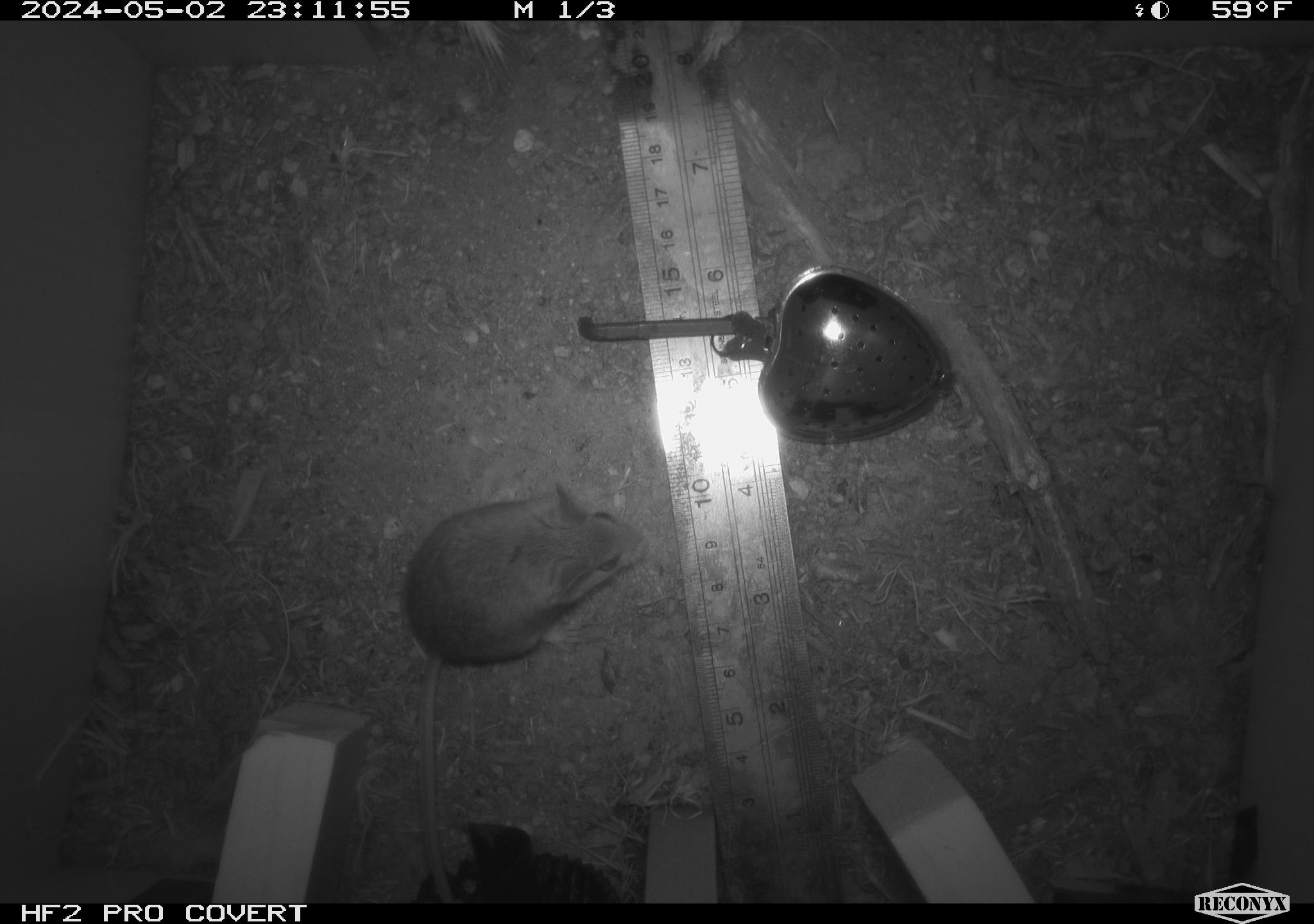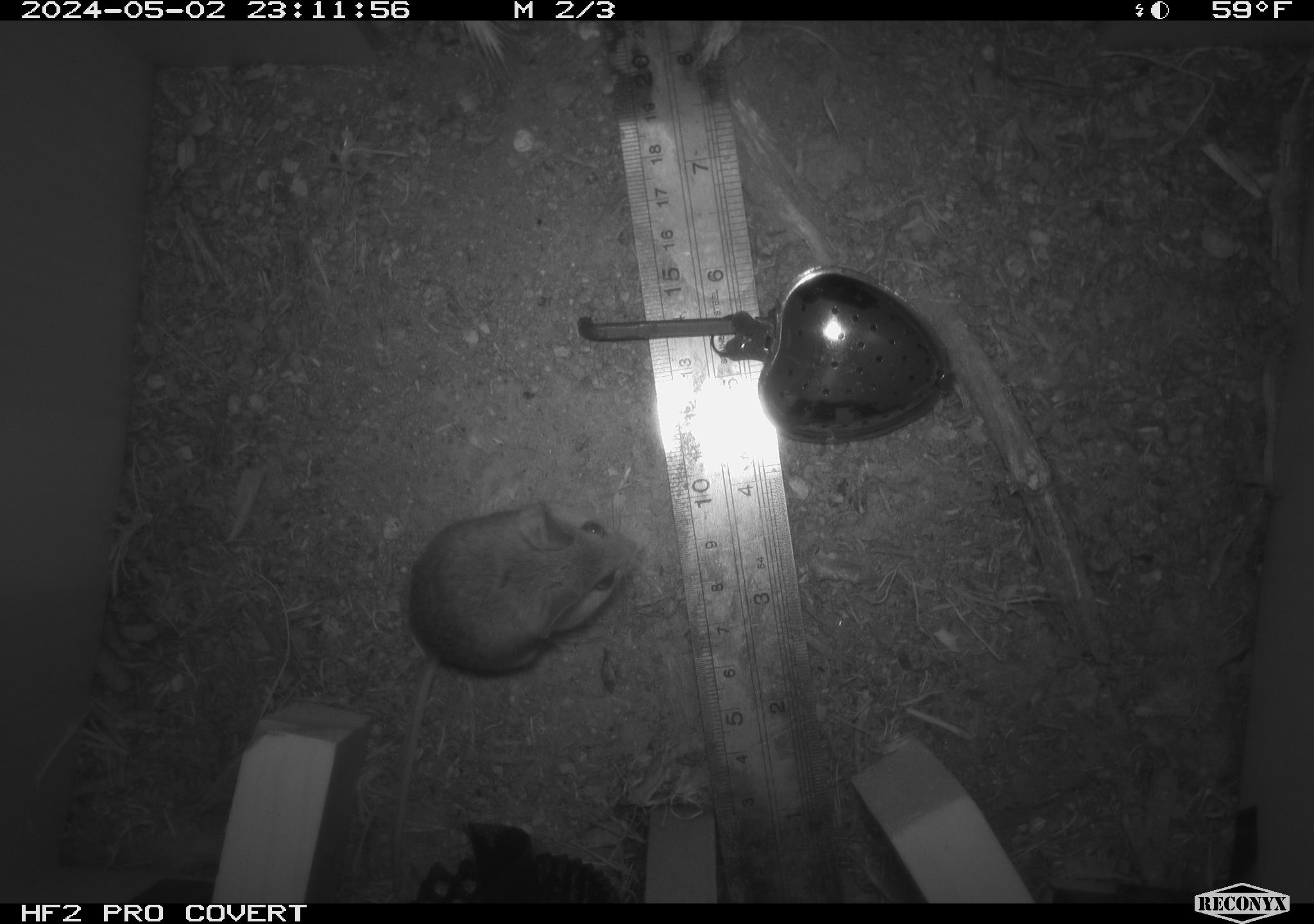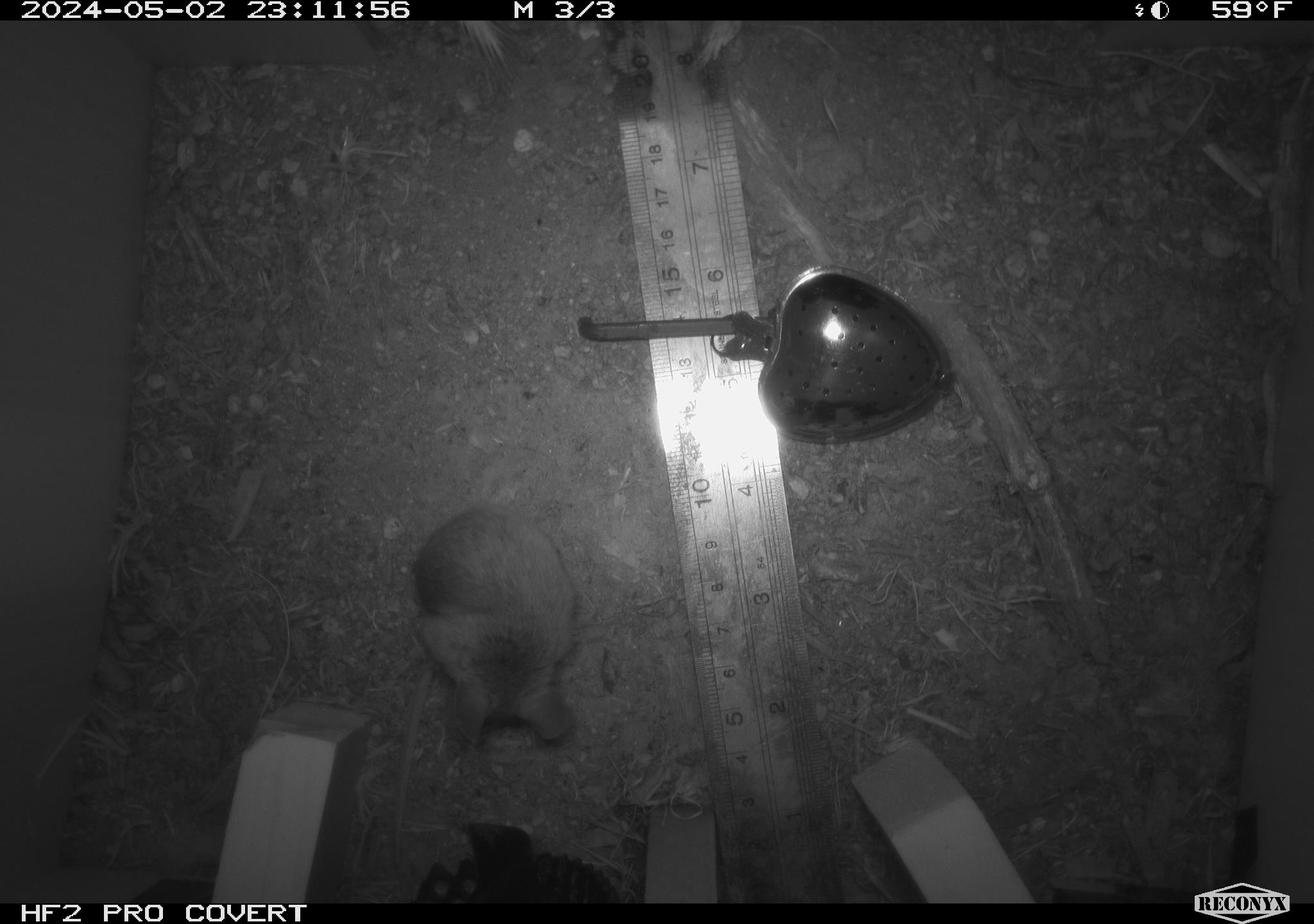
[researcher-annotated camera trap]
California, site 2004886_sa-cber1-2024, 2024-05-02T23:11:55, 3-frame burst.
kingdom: Animalia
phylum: Chordata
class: Mammalia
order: Rodentia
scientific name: Rodentia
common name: mouse species